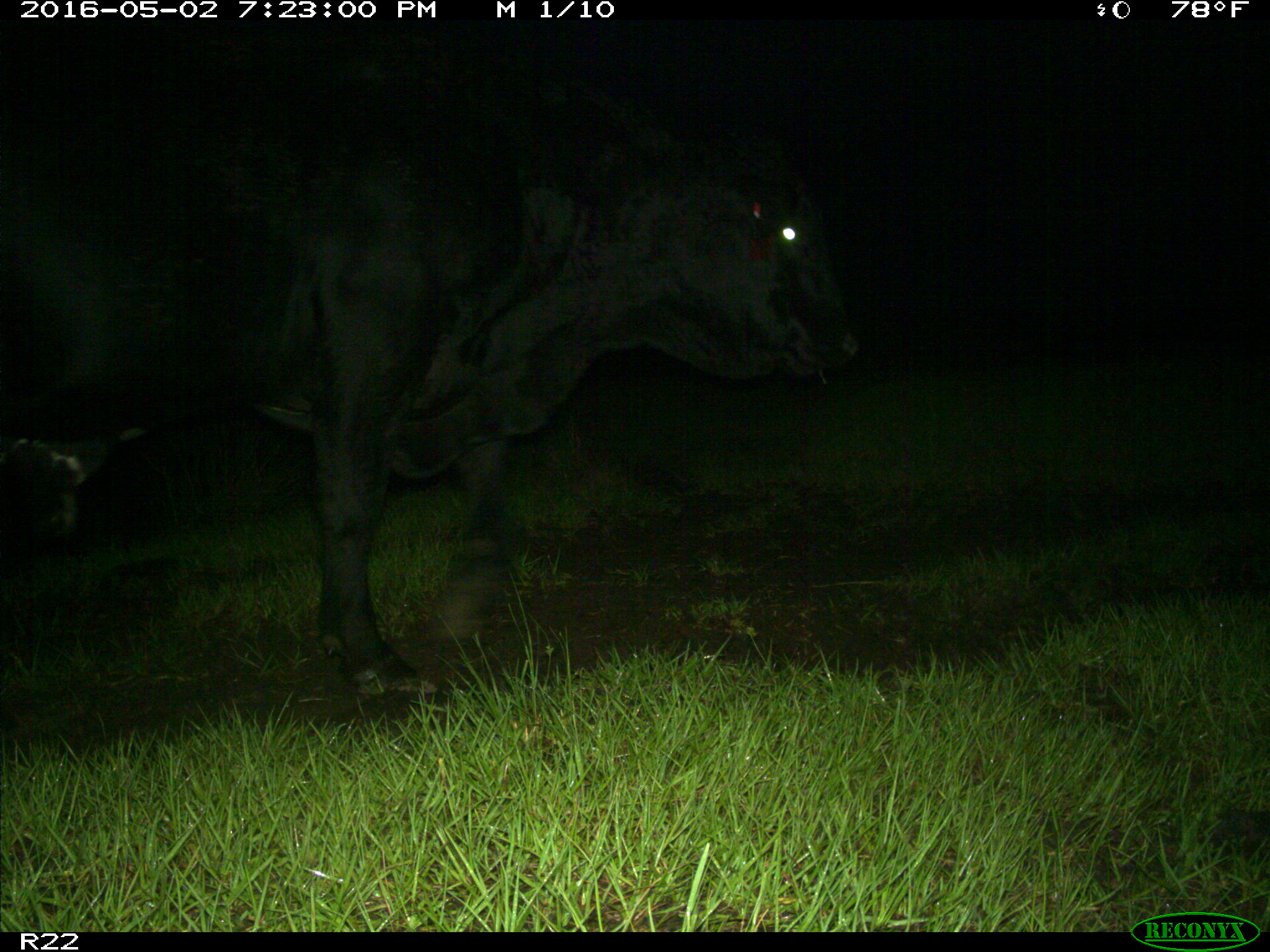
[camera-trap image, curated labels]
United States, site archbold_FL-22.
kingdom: Animalia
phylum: Chordata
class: Mammalia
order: Artiodactyla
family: Bovidae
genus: Bos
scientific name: Bos taurus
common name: domestic cow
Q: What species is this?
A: Bos taurus (domestic cow).